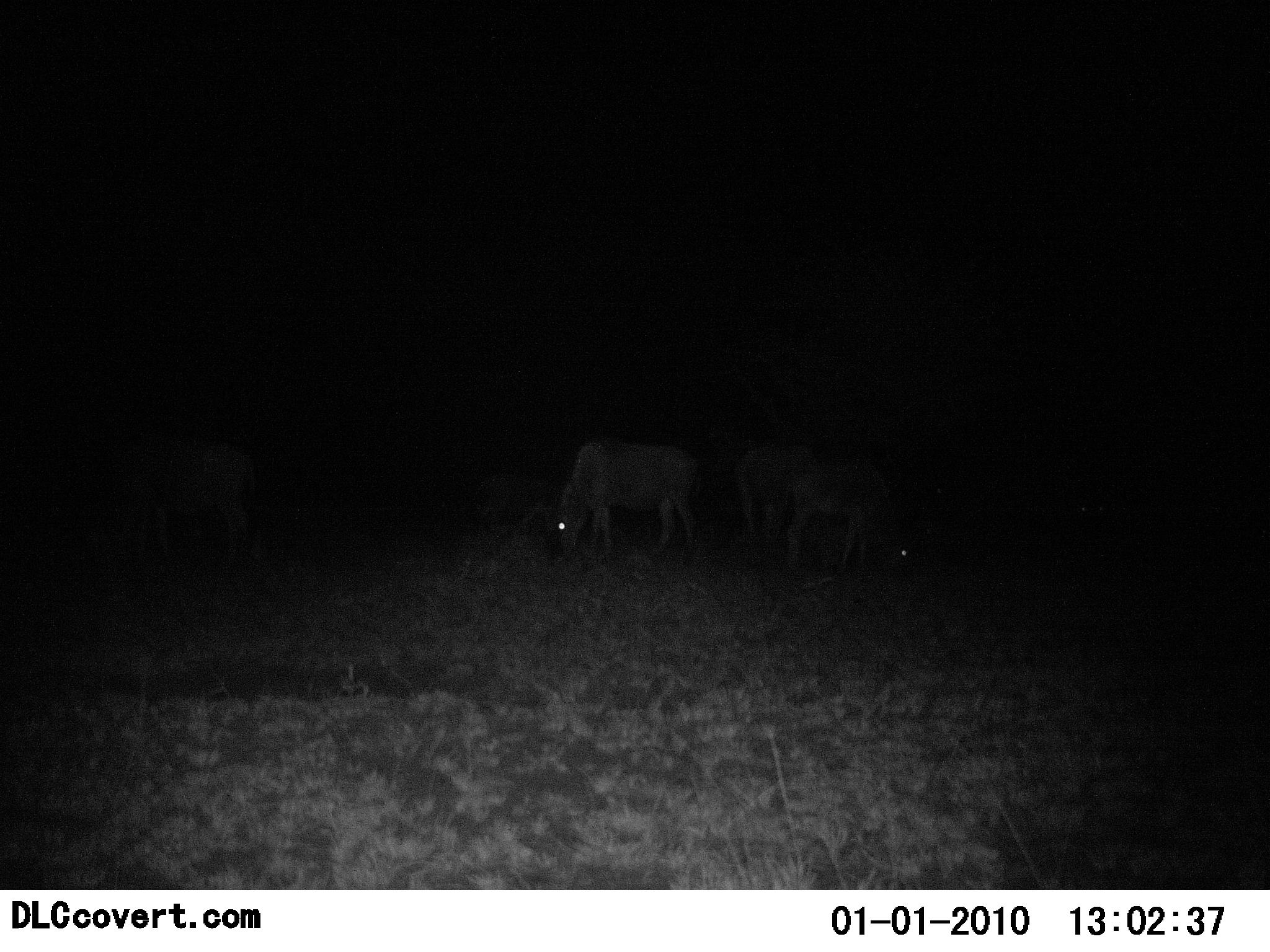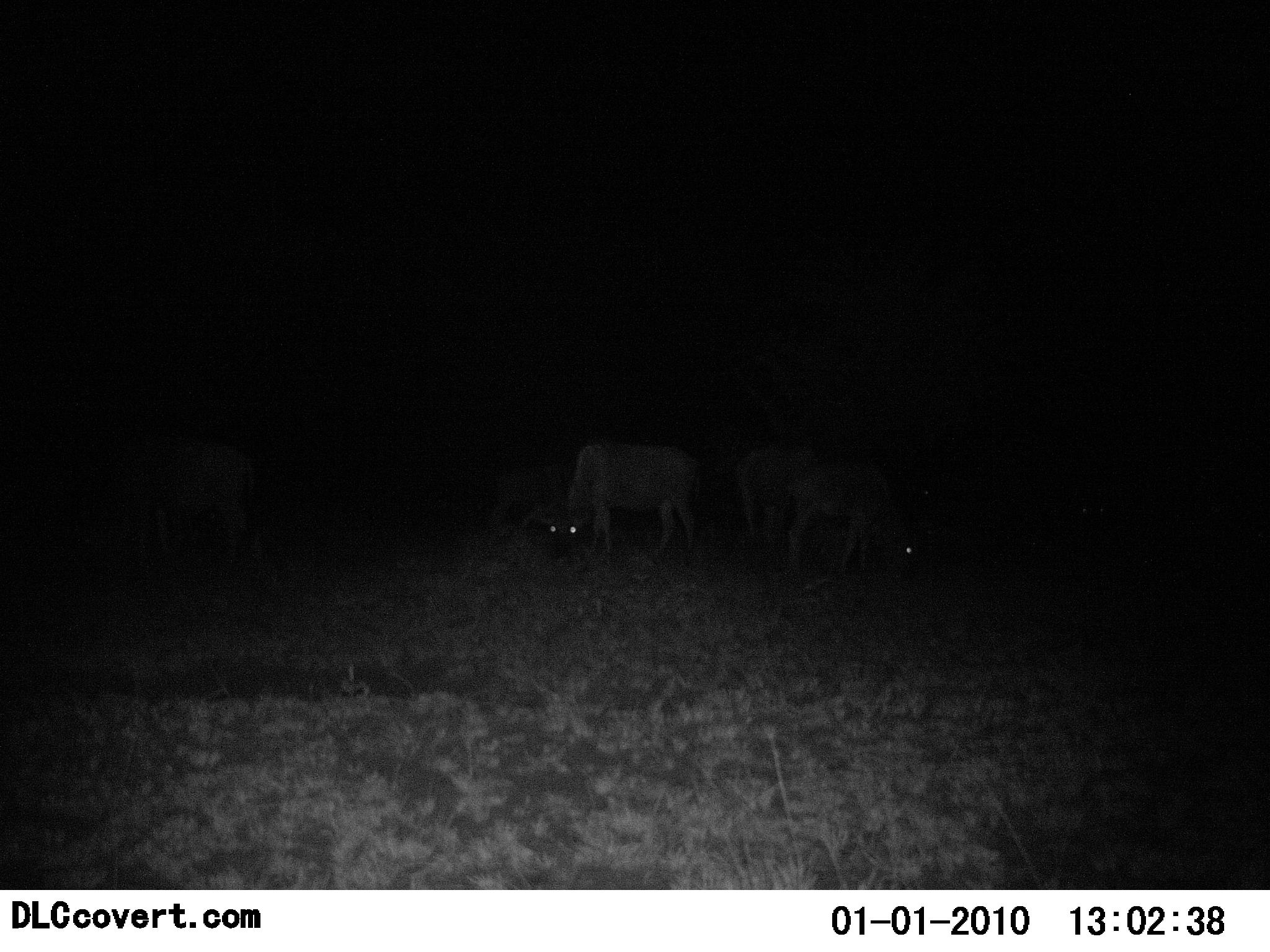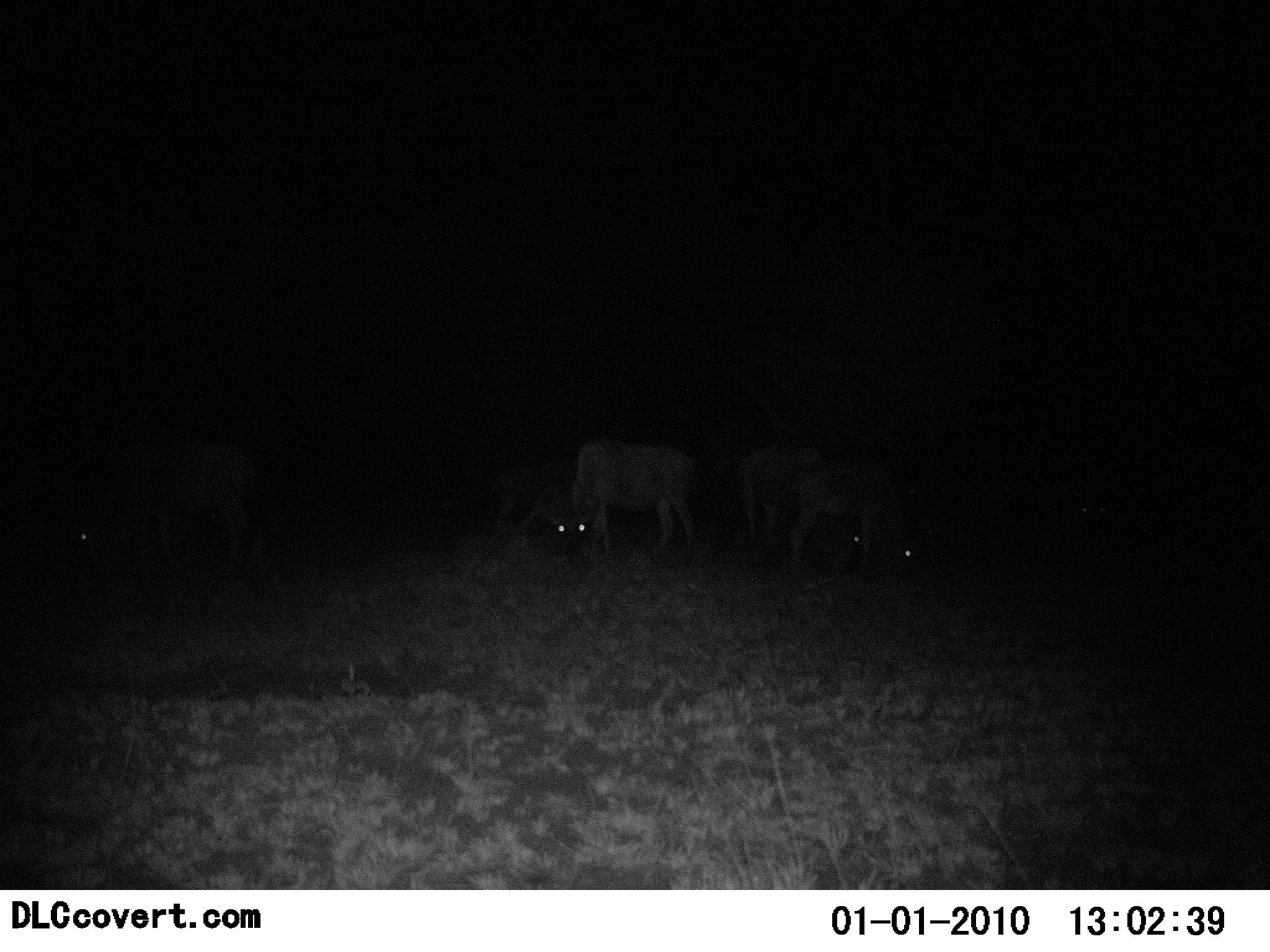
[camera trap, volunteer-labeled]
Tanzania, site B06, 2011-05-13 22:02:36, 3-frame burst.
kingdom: Animalia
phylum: Chordata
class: Mammalia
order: Artiodactyla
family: Bovidae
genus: Connochaetes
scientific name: Connochaetes taurinus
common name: blue wildebeest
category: wildebeest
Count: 4.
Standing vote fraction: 60%.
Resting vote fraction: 0%.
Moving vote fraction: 0%.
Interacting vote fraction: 0%.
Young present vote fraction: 0%.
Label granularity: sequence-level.